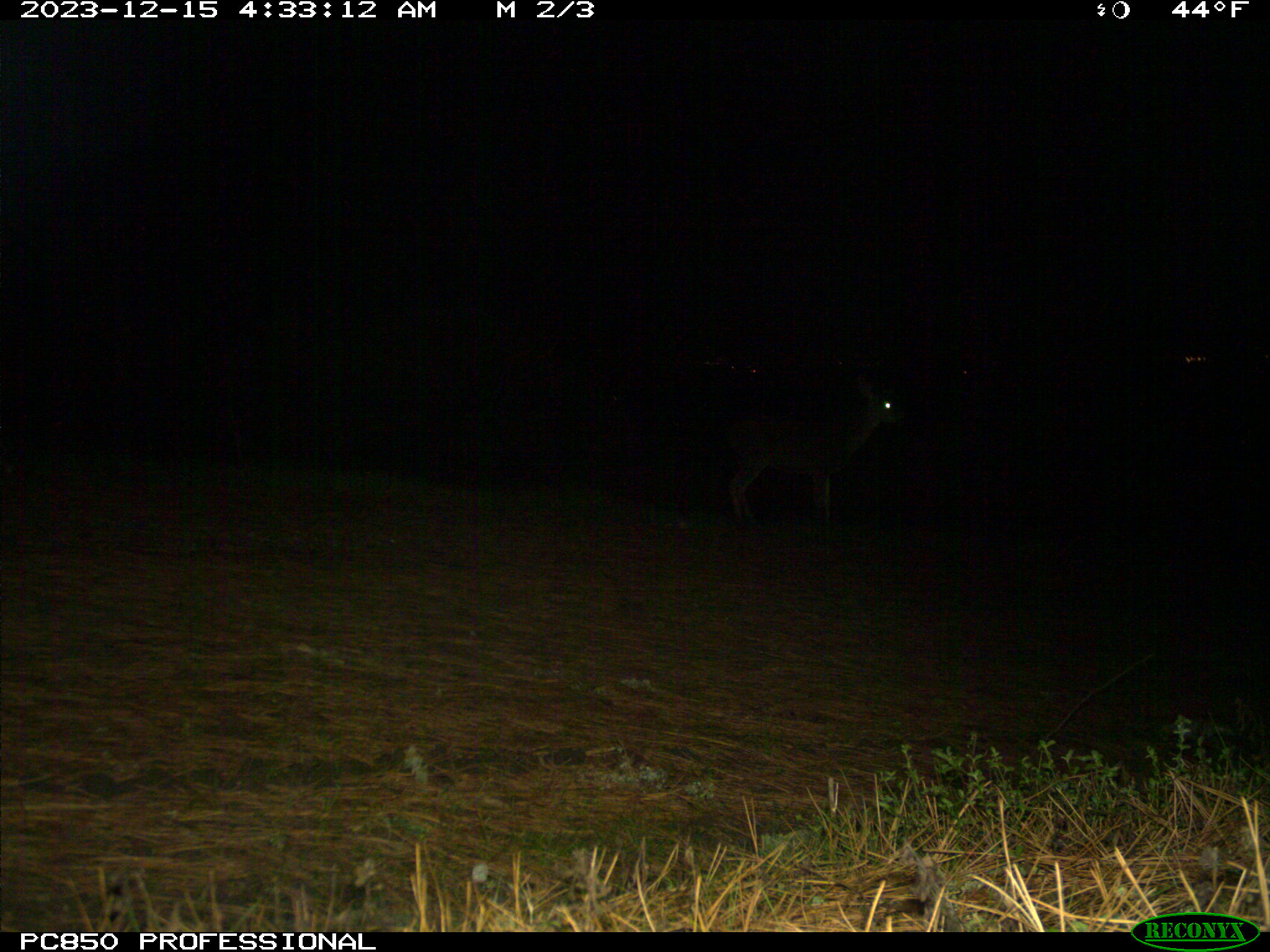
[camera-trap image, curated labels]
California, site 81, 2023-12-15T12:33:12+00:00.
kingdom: Animalia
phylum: Chordata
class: Mammalia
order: Artiodactyla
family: Cervidae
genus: Odocoileus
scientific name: Odocoileus hemionus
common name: mule deer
Mule deer (Odocoileus hemionus).